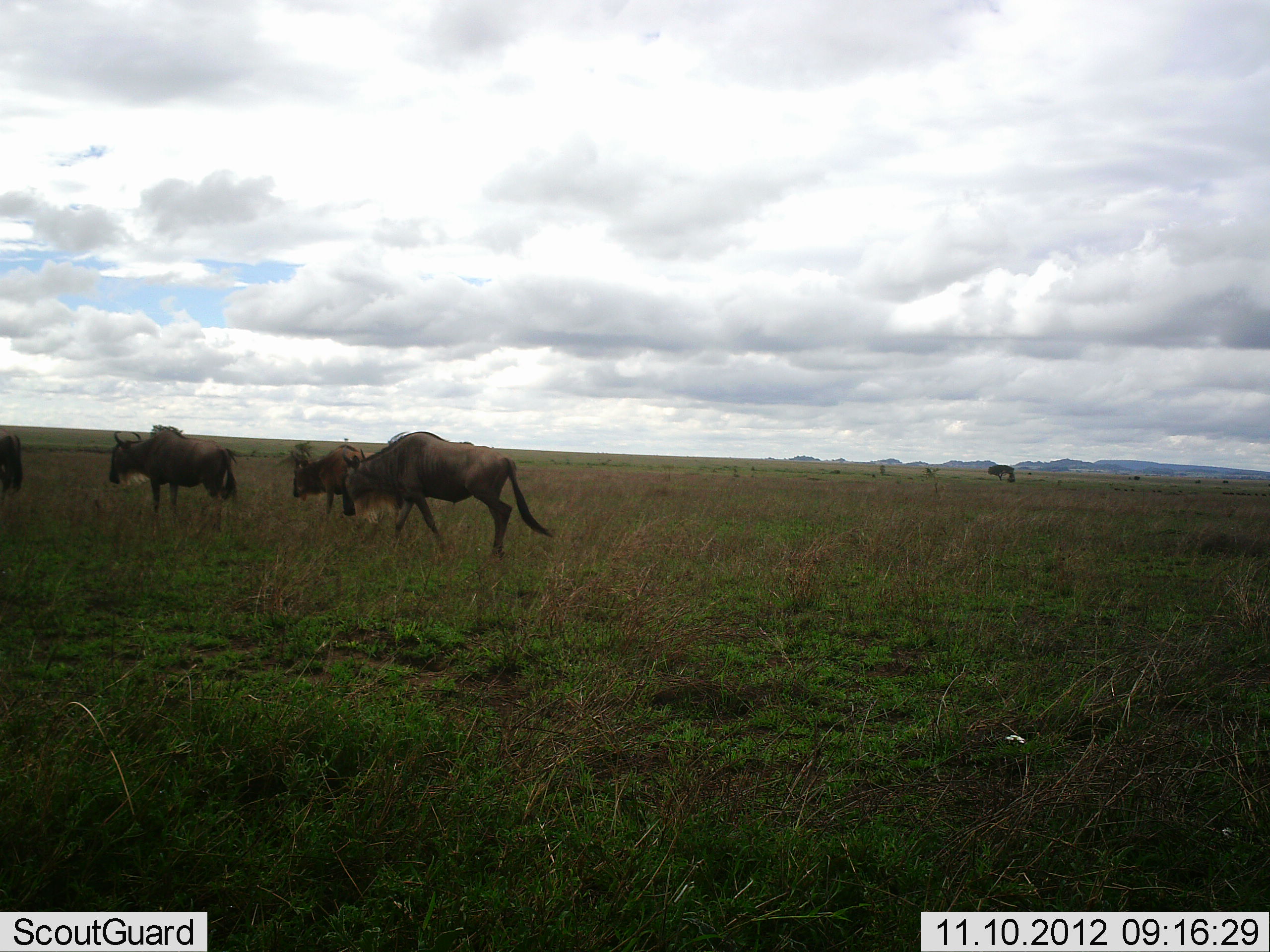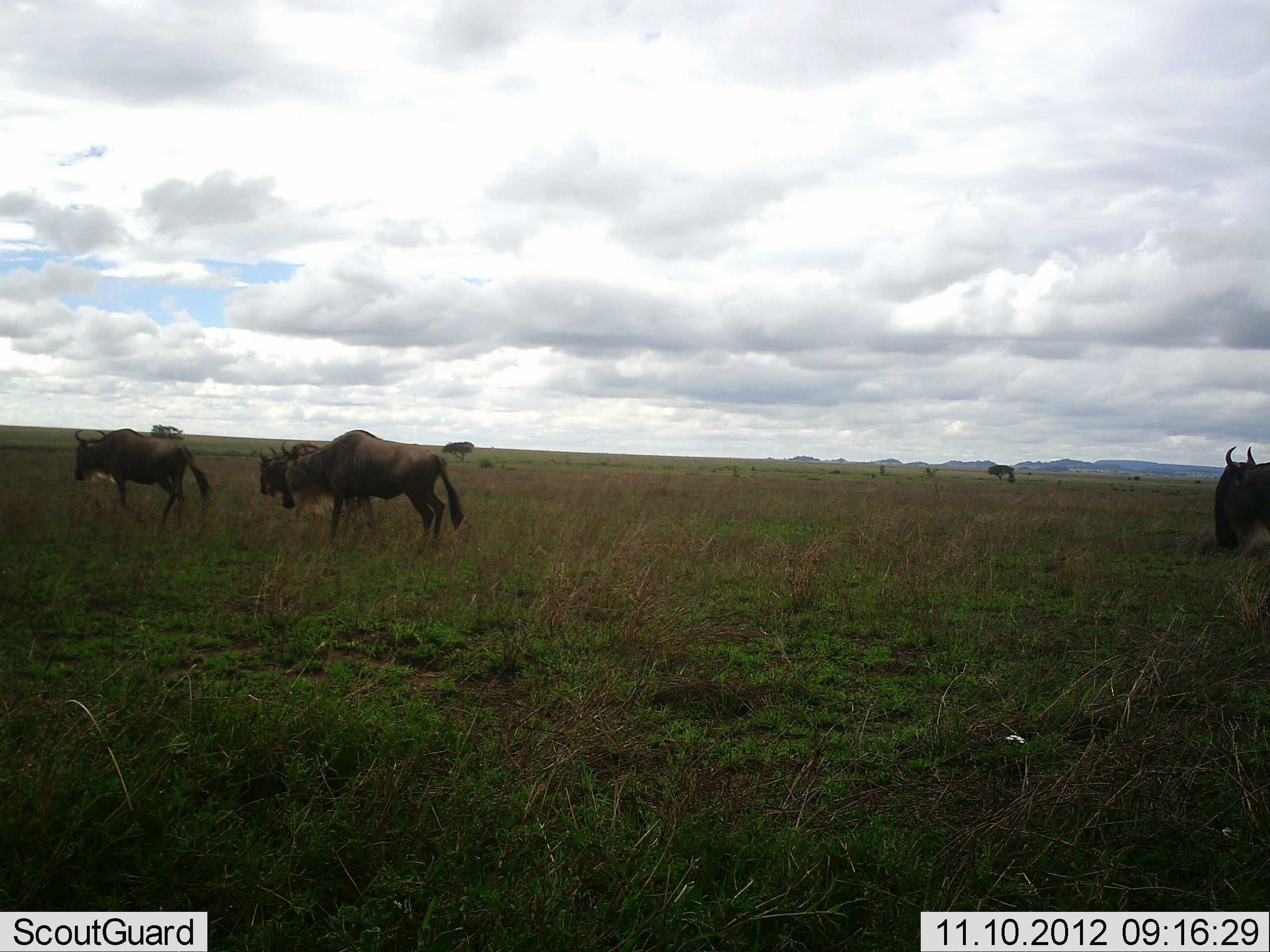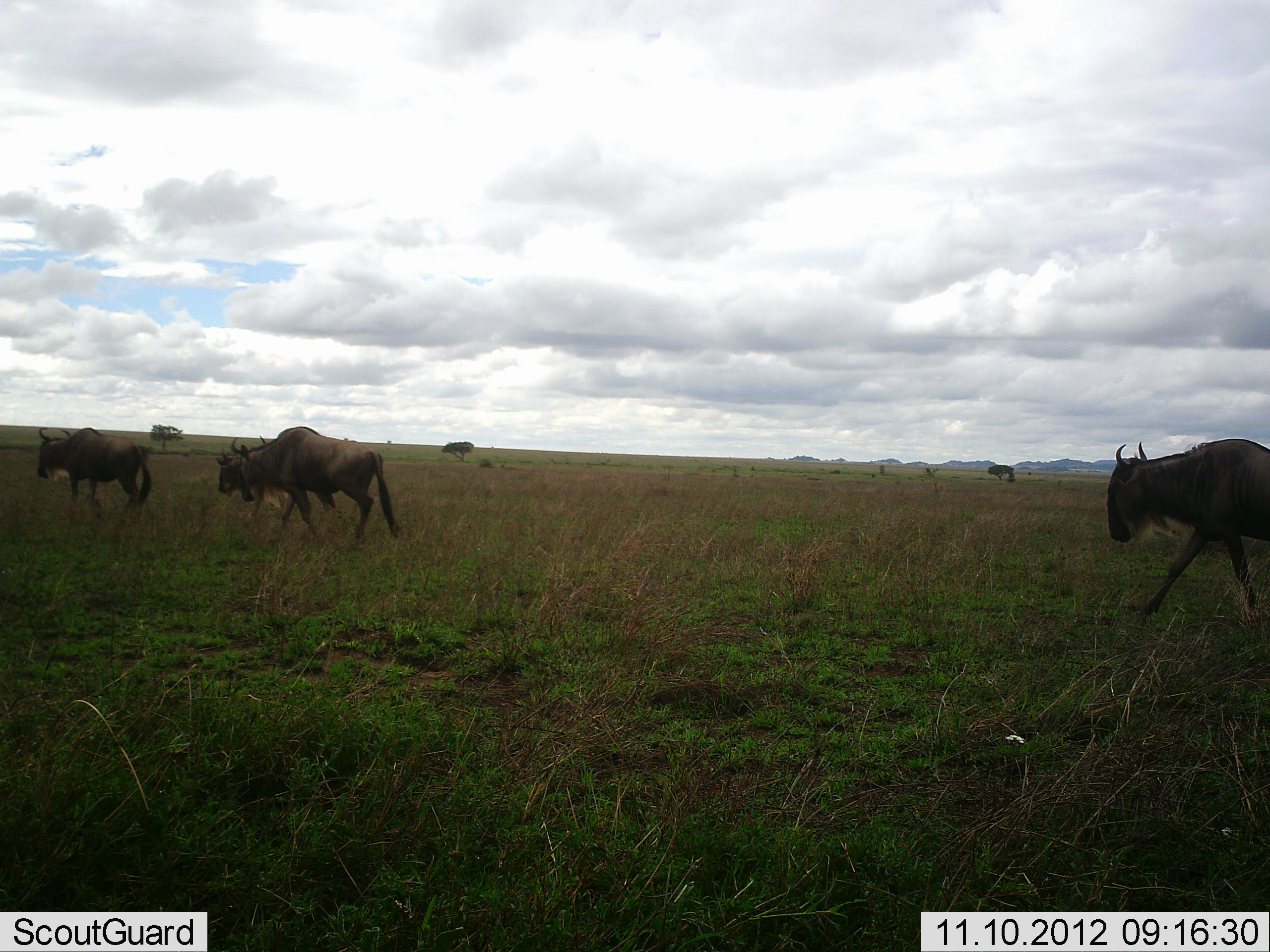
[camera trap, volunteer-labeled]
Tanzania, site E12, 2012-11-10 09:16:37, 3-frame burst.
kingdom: Animalia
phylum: Chordata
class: Mammalia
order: Artiodactyla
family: Bovidae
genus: Connochaetes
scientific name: Connochaetes taurinus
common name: blue wildebeest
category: wildebeest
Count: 5.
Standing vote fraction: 0%.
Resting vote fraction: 0%.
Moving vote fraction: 100%.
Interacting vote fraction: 0%.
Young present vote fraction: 0%.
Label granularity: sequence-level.